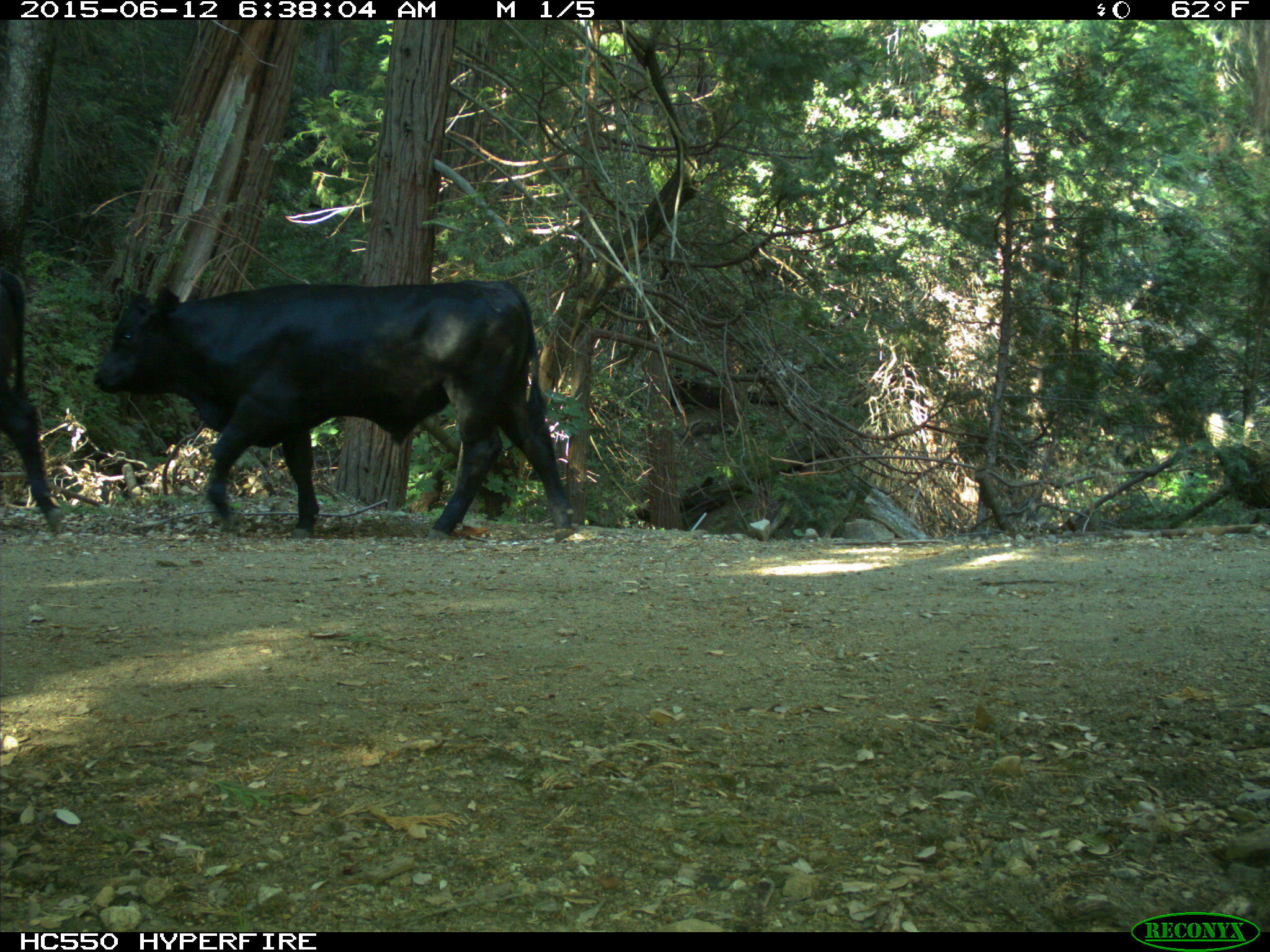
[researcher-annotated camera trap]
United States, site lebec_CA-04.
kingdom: Animalia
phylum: Chordata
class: Mammalia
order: Artiodactyla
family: Bovidae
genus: Bos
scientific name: Bos taurus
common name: domestic cow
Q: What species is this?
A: Bos taurus (domestic cow).